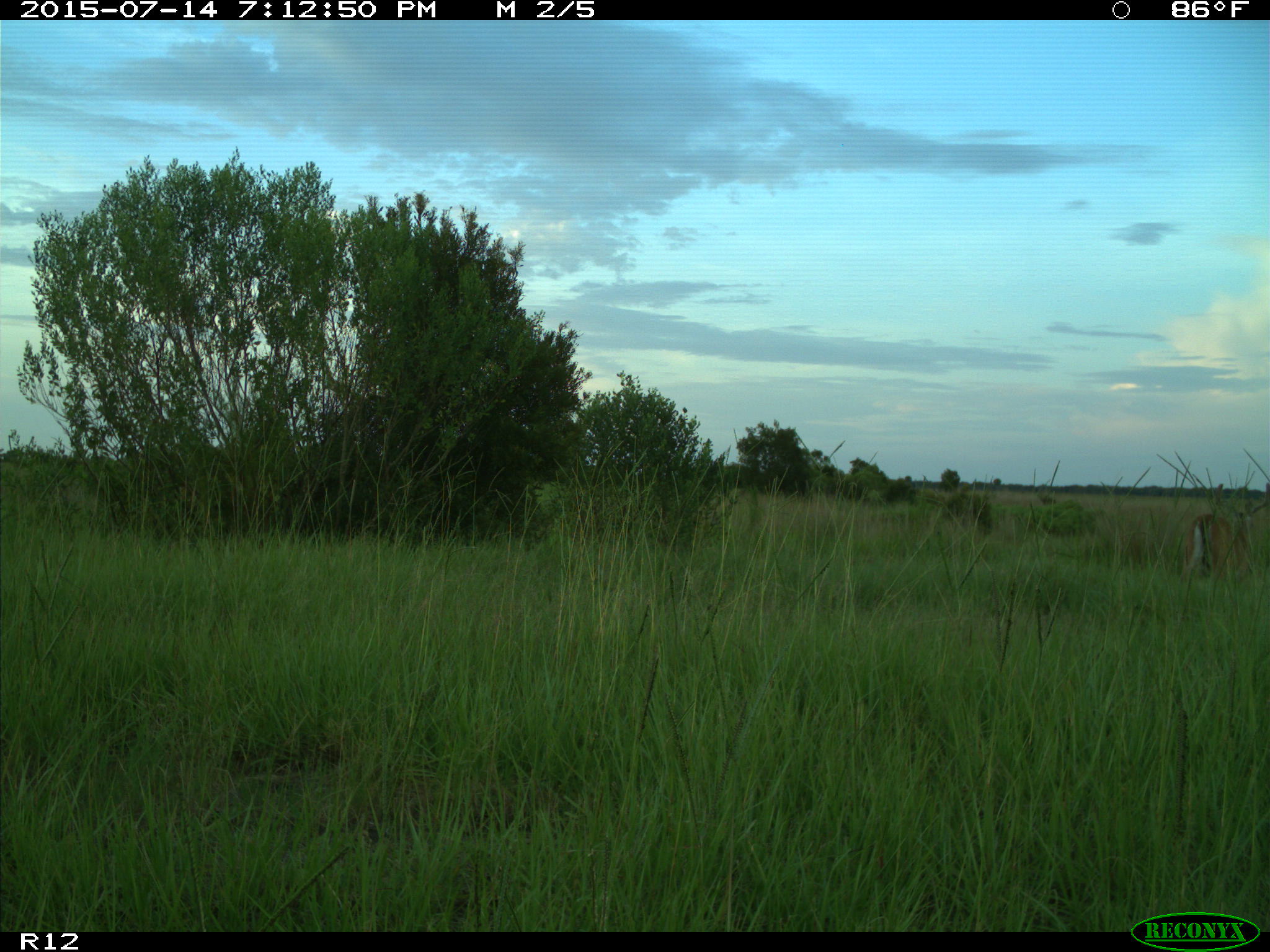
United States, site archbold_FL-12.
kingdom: Animalia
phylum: Chordata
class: Mammalia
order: Artiodactyla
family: Cervidae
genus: Odocoileus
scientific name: Odocoileus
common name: deer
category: unidentified deer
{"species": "unidentified deer (deer) (Odocoileus)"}